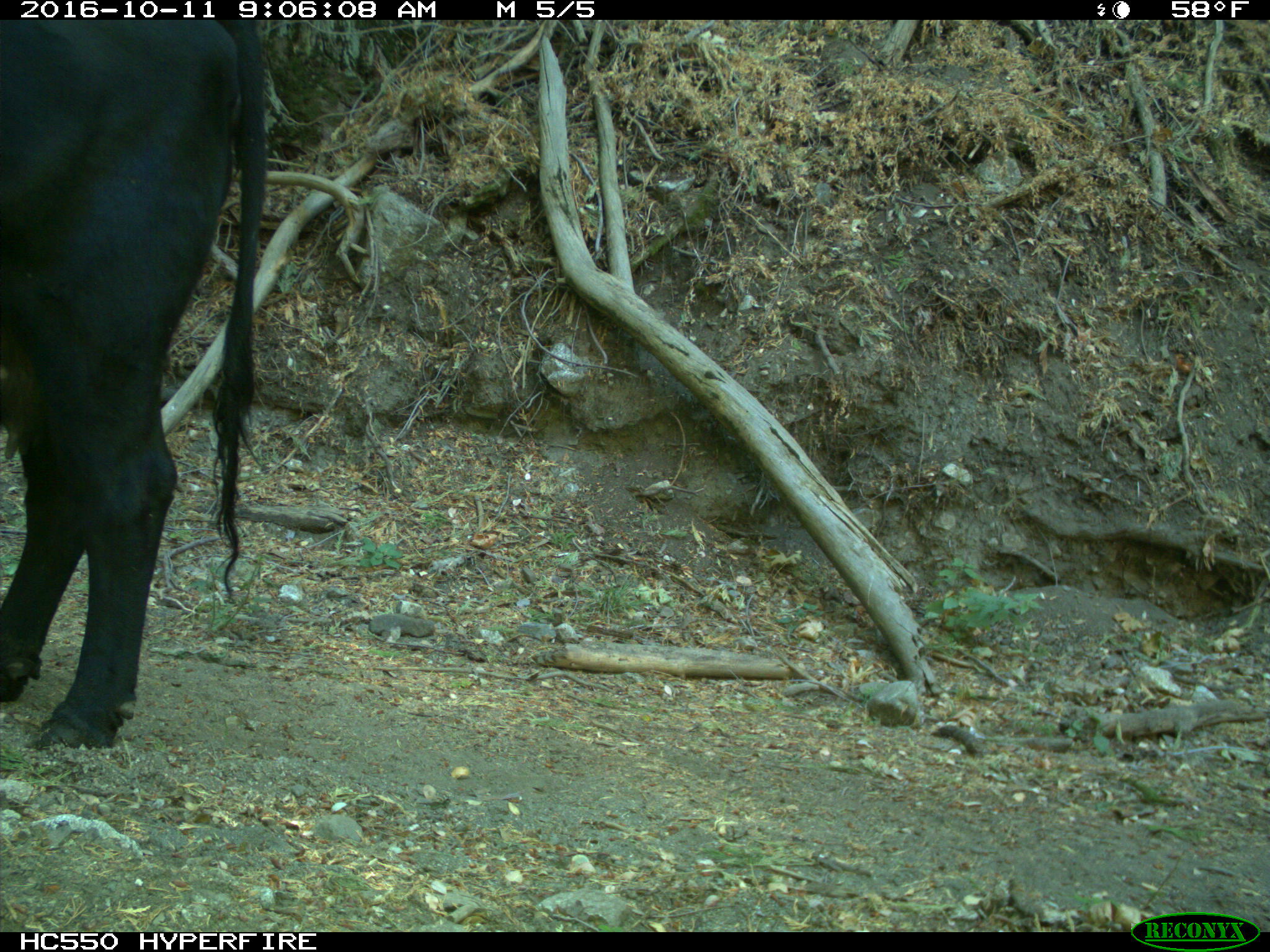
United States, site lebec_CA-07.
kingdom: Animalia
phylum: Chordata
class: Mammalia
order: Artiodactyla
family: Bovidae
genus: Bos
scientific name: Bos taurus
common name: domestic cow